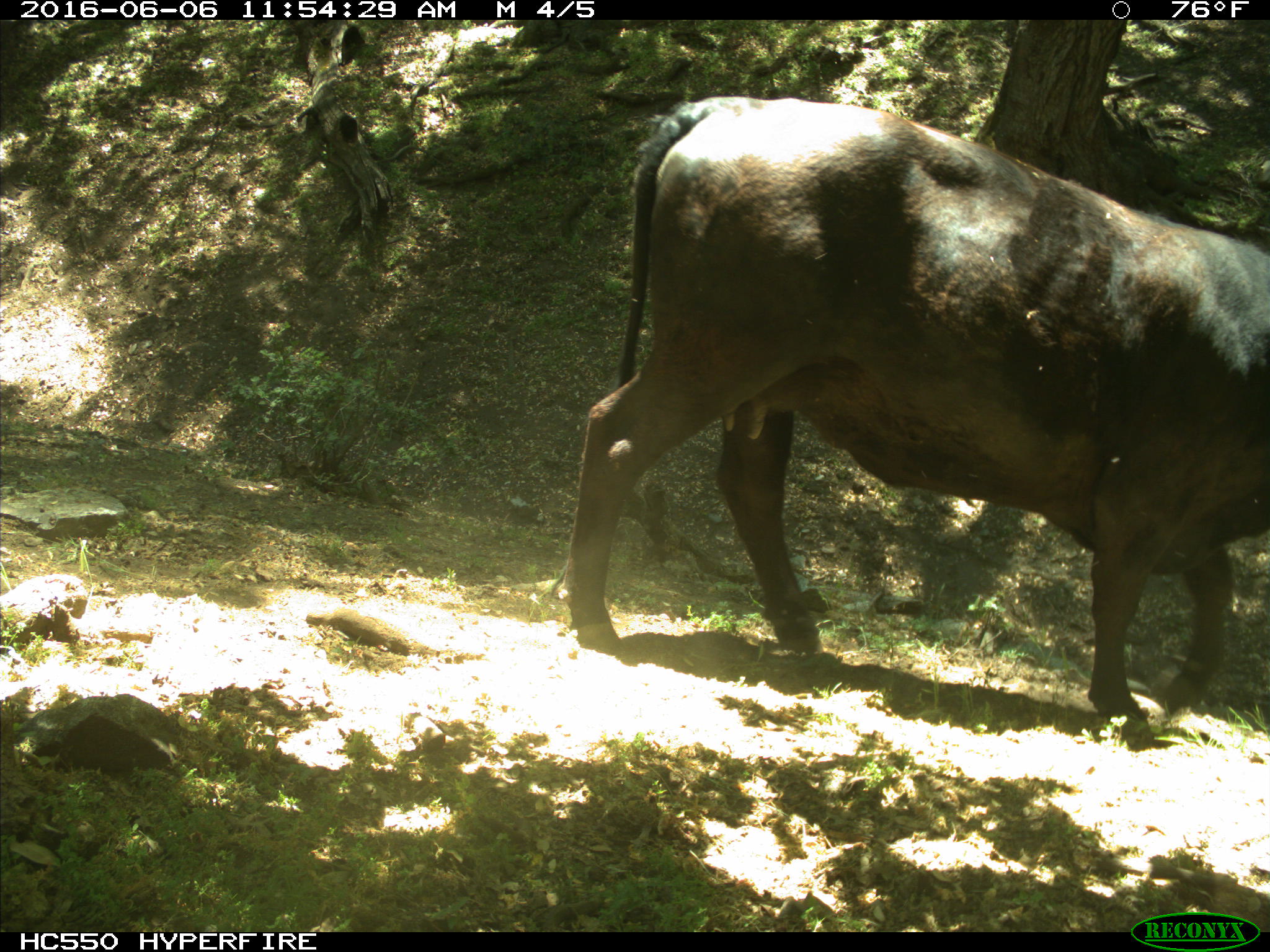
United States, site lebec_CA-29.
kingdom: Animalia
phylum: Chordata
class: Mammalia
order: Artiodactyla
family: Bovidae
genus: Bos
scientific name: Bos taurus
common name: domestic cow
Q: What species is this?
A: Bos taurus (domestic cow).